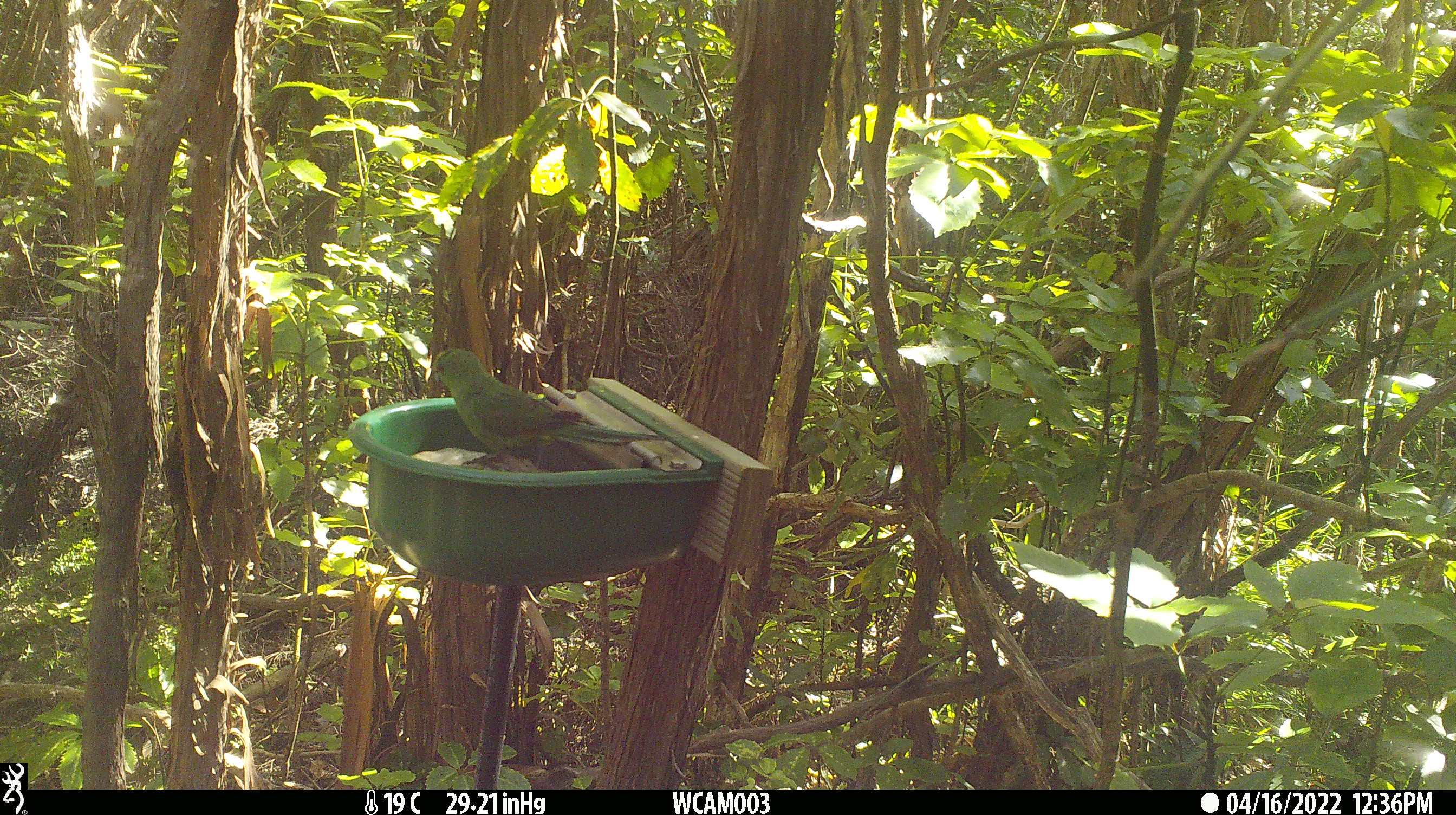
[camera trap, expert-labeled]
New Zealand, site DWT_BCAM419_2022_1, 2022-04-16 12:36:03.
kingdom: Animalia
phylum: Chordata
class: Aves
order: Psittaciformes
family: Psittaculidae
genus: Cyanoramphus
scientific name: Cyanoramphus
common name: parakeet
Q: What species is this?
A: Parakeet (Cyanoramphus).